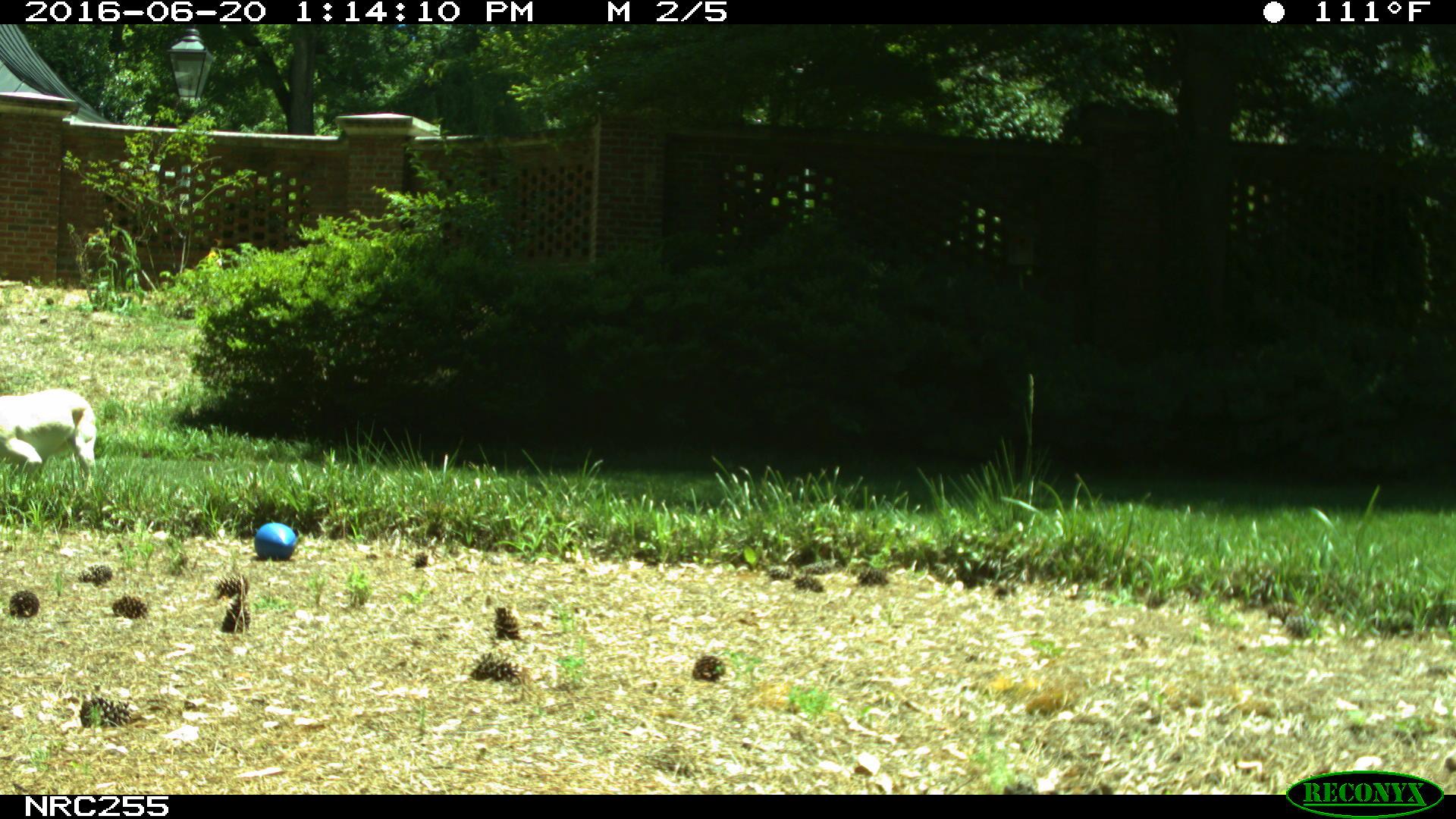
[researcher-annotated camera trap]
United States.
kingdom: Animalia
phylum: Chordata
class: Mammalia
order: Carnivora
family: Canidae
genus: Canis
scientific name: Canis familiaris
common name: domestic dog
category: Dog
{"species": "Dog (domestic dog) (Canis familiaris)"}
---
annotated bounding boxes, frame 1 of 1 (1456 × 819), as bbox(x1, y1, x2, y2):
Dog: bbox(0, 384, 112, 494)